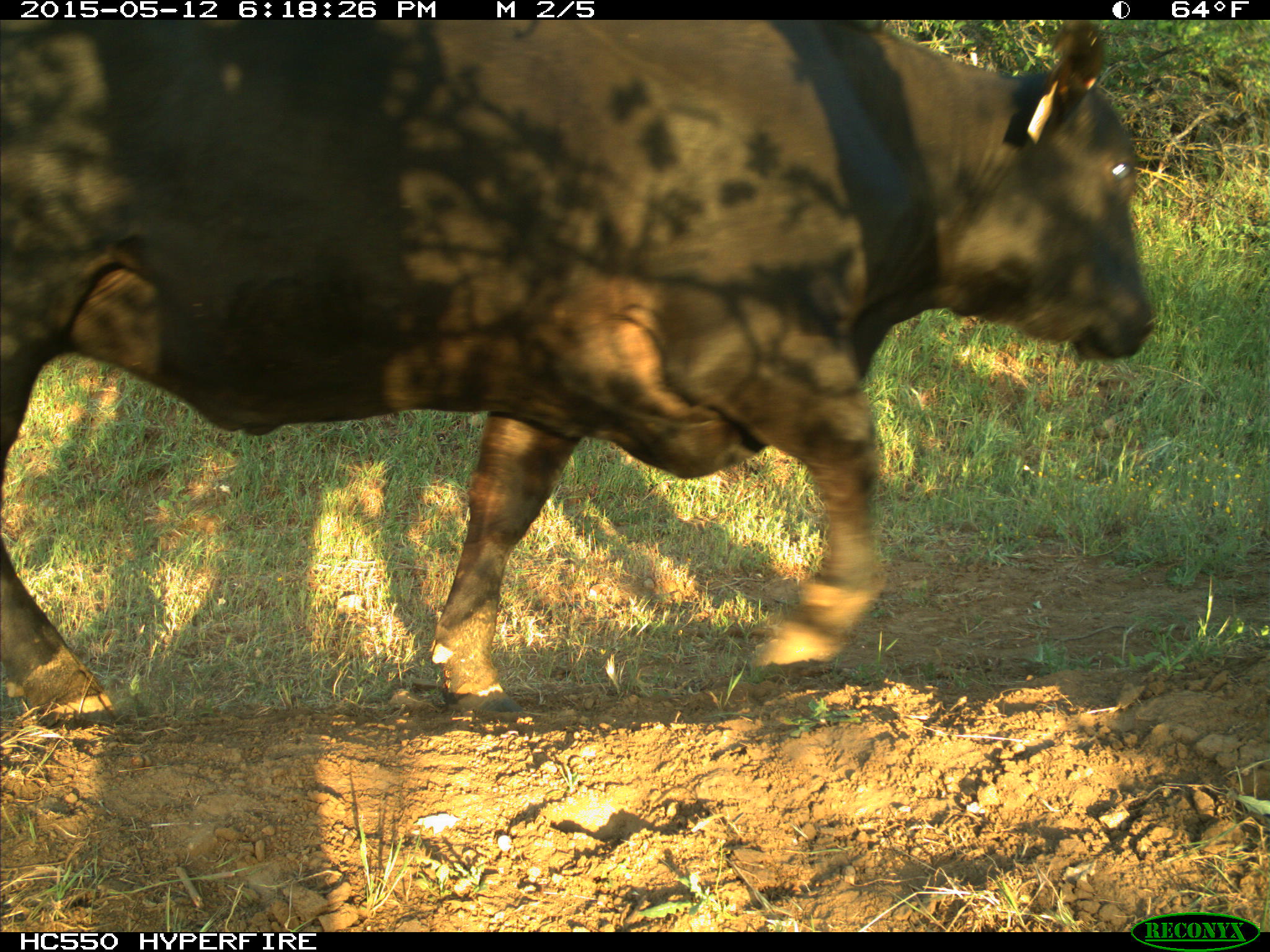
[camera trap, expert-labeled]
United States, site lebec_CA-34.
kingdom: Animalia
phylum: Chordata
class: Mammalia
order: Artiodactyla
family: Bovidae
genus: Bos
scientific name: Bos taurus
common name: domestic cow